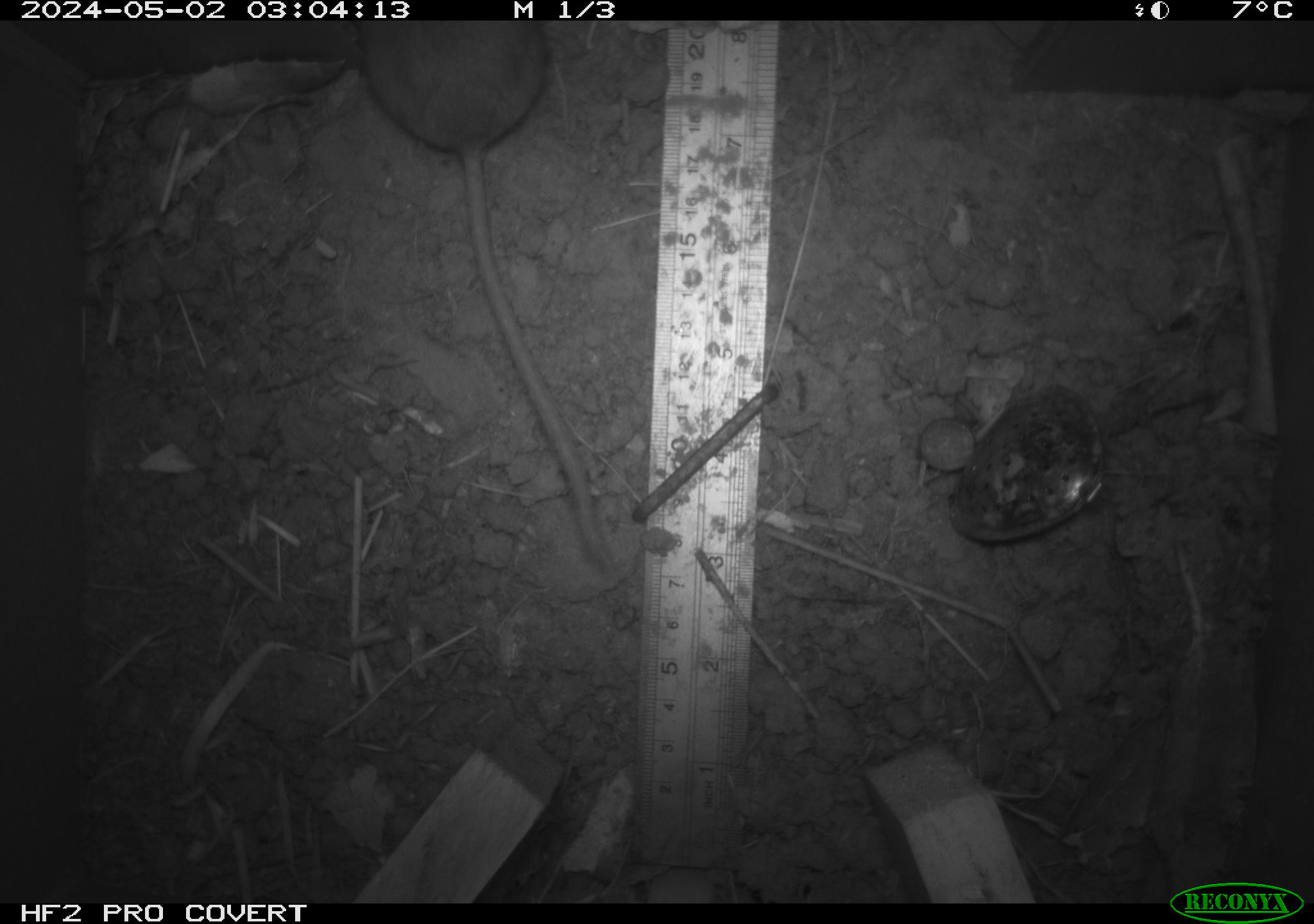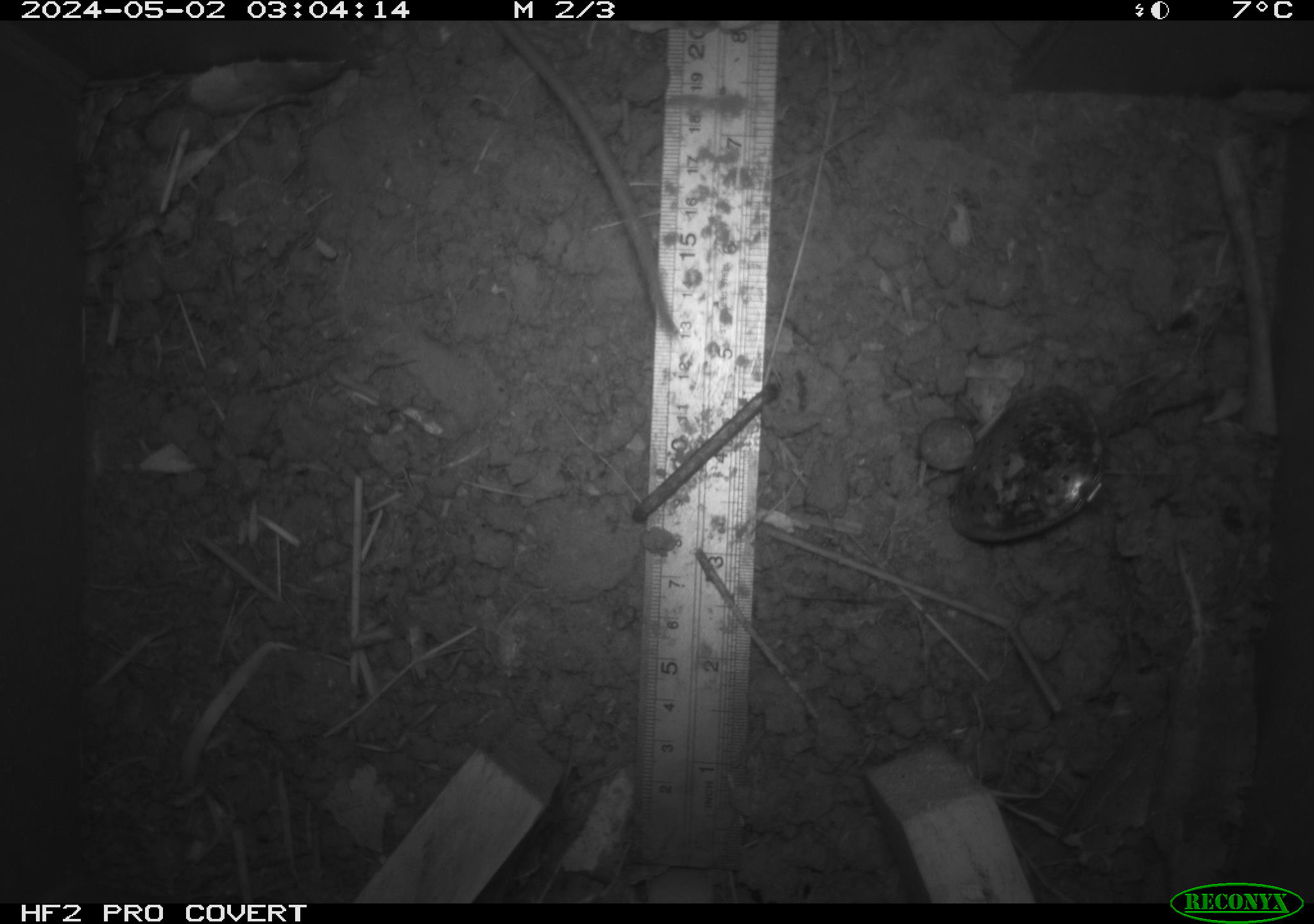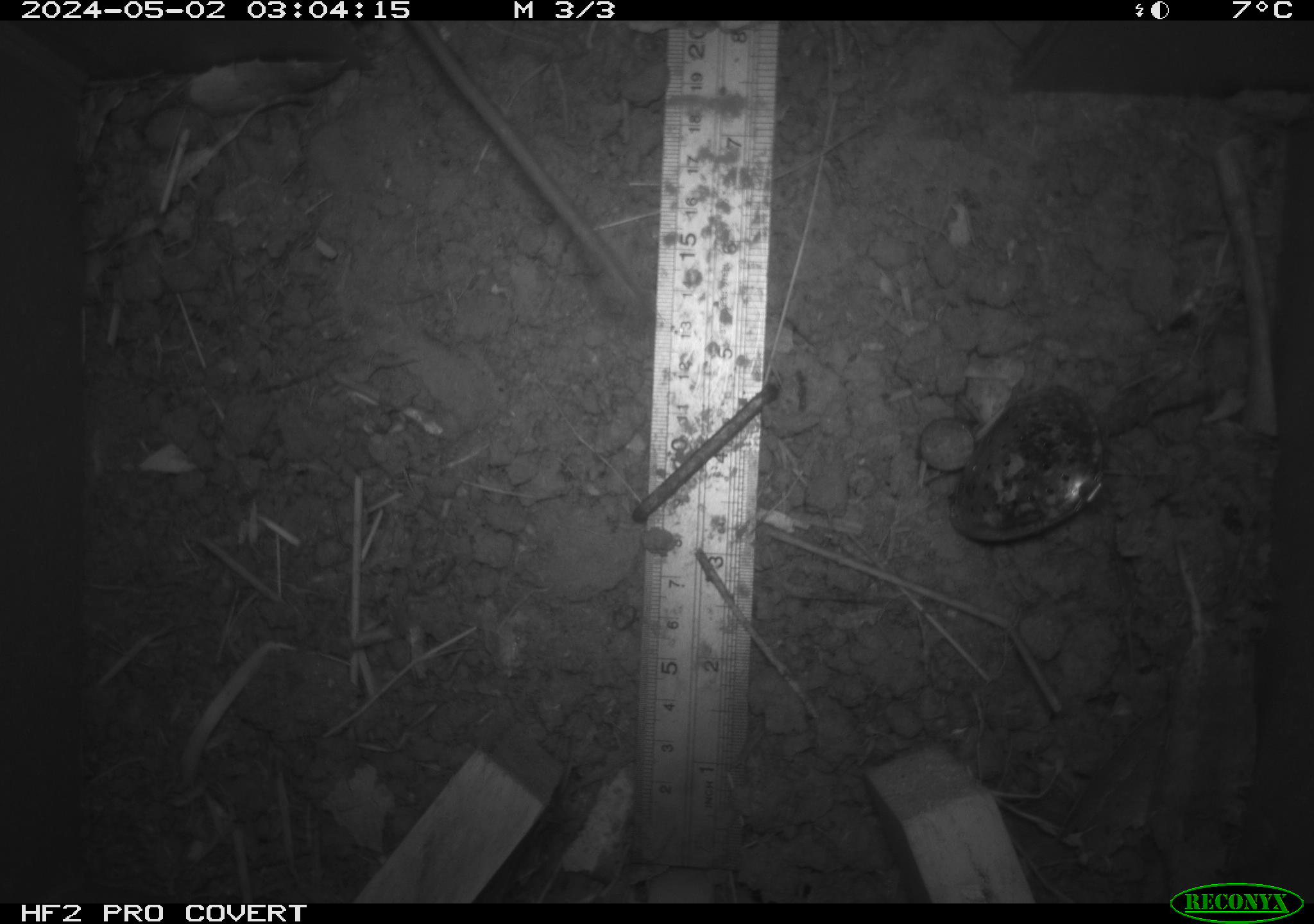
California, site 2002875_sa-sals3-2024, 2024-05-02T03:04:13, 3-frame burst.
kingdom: Animalia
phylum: Chordata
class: Mammalia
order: Rodentia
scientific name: Rodentia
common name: rodent